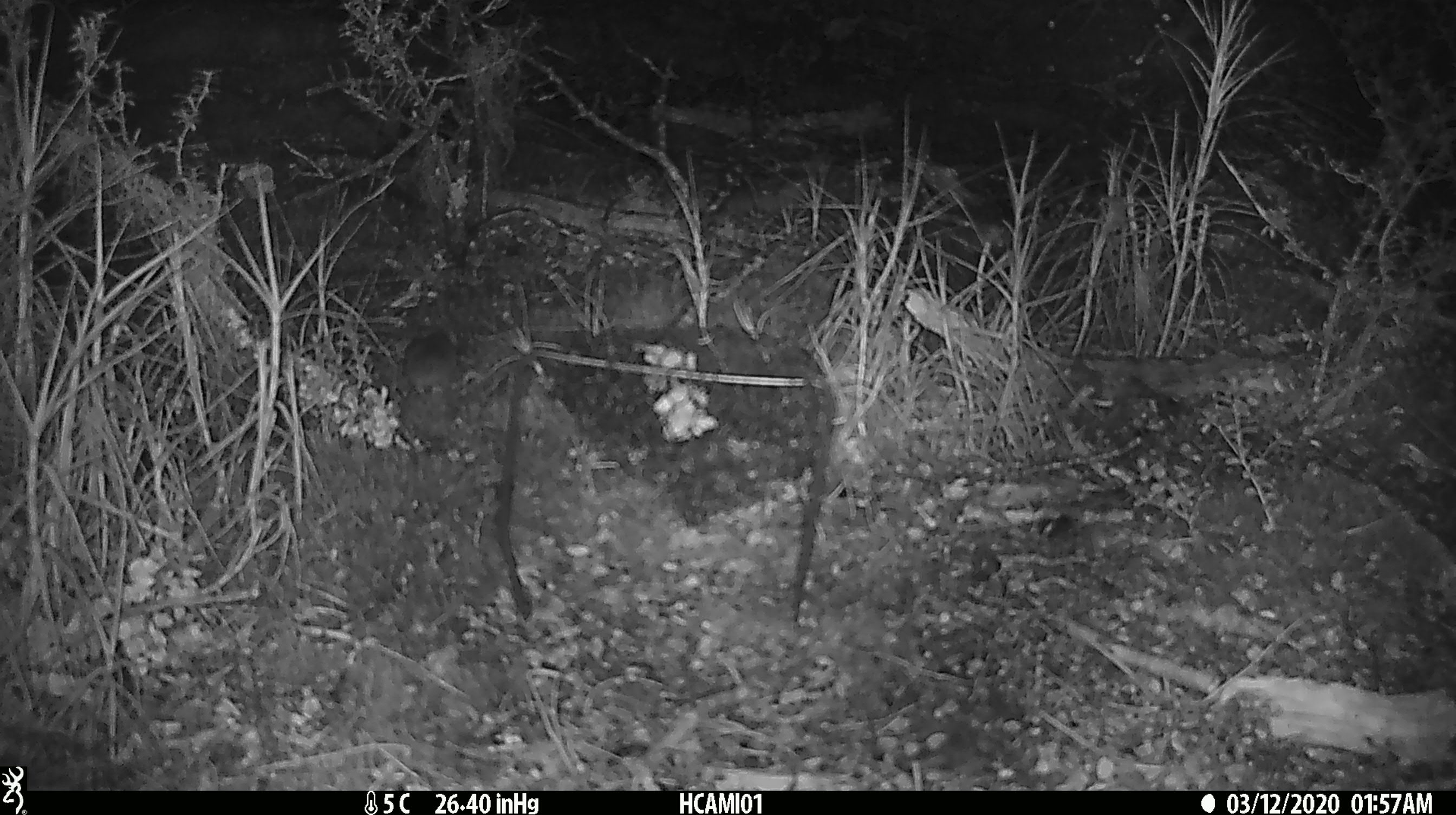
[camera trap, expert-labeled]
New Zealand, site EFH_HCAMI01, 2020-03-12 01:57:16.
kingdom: Animalia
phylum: Chordata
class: Mammalia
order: Rodentia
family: Muridae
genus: Mus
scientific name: Mus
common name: mouse